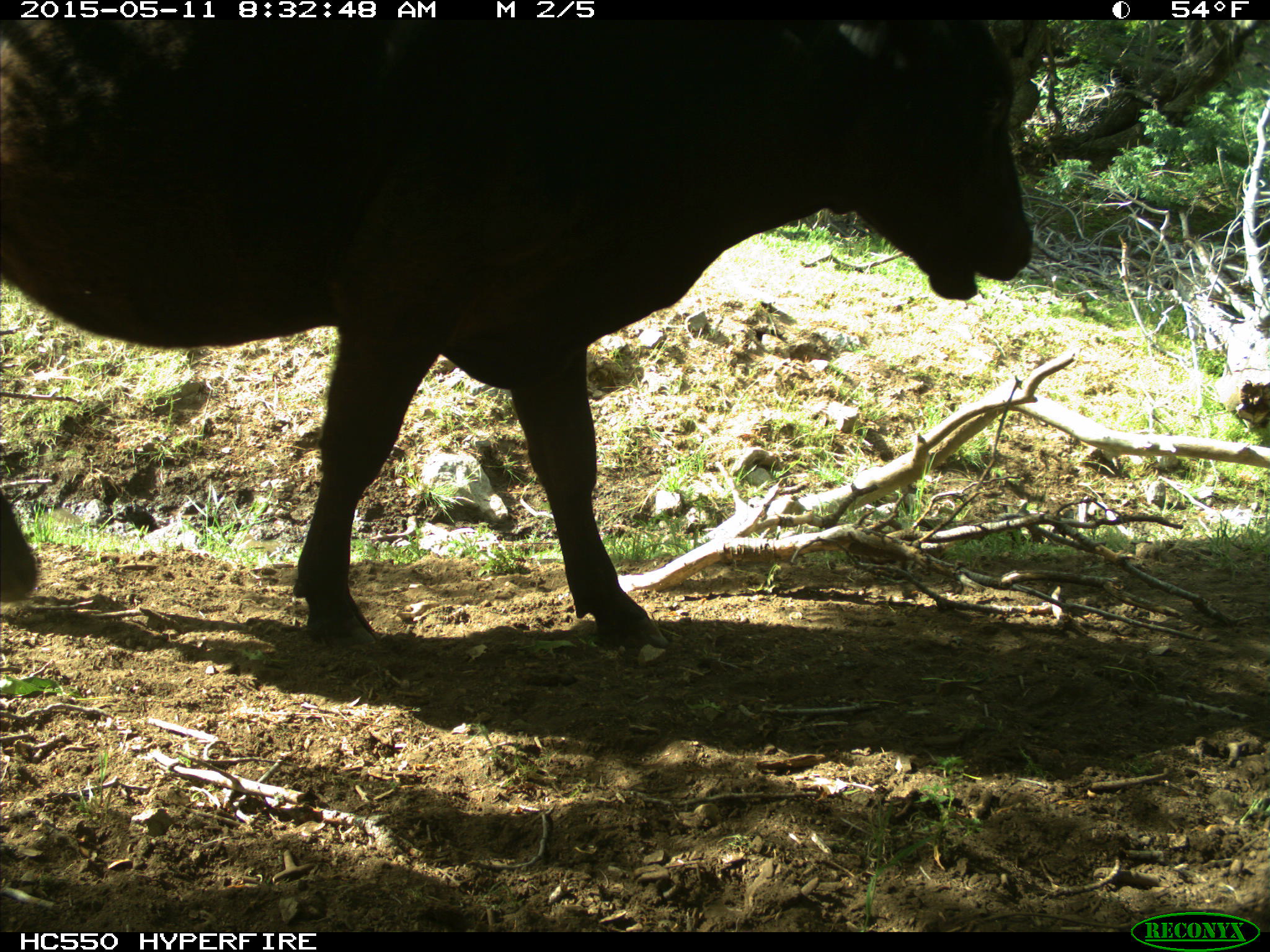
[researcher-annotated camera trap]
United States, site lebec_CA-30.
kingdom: Animalia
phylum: Chordata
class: Mammalia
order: Artiodactyla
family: Bovidae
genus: Bos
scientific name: Bos taurus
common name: domestic cow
Bos taurus (domestic cow).